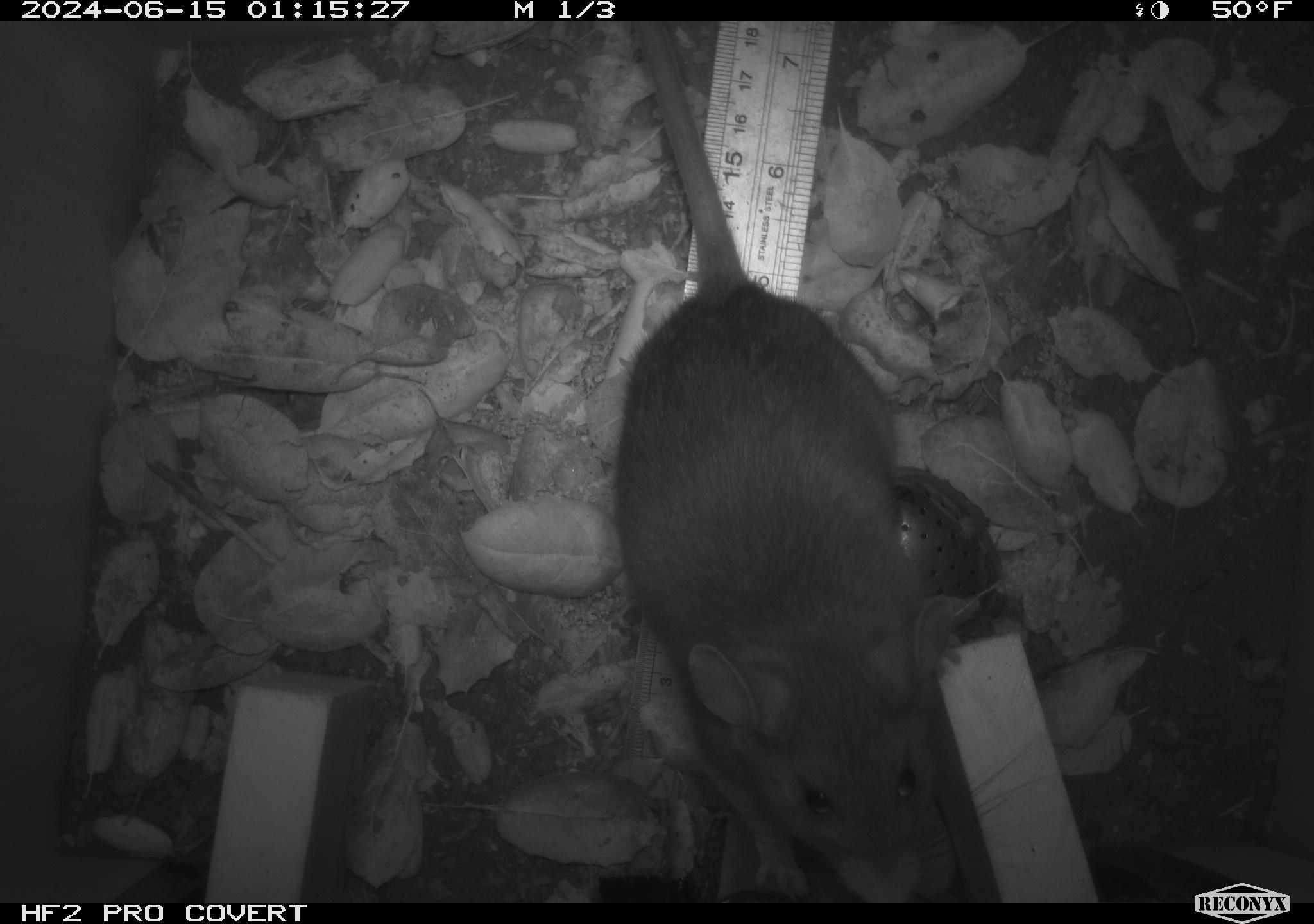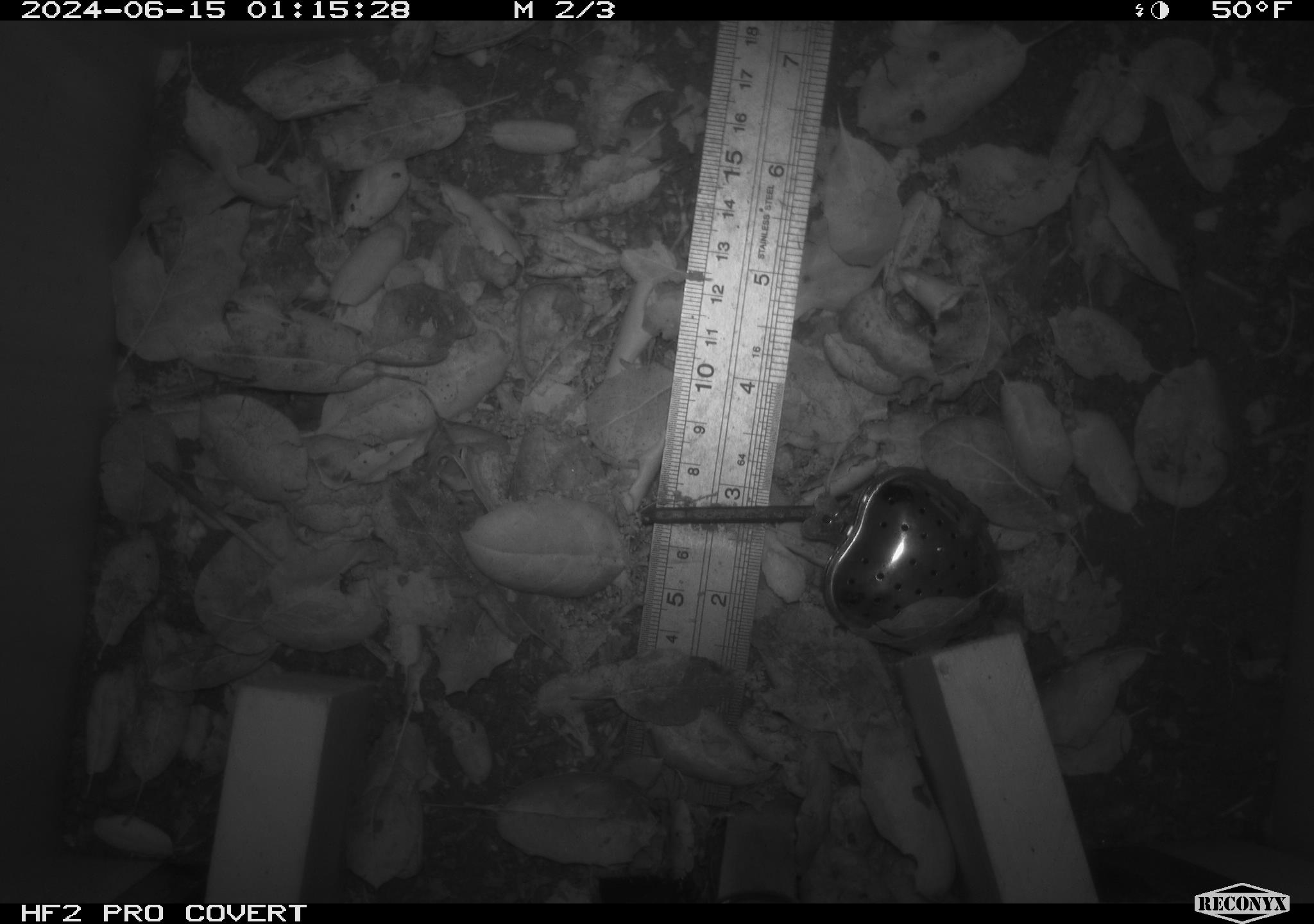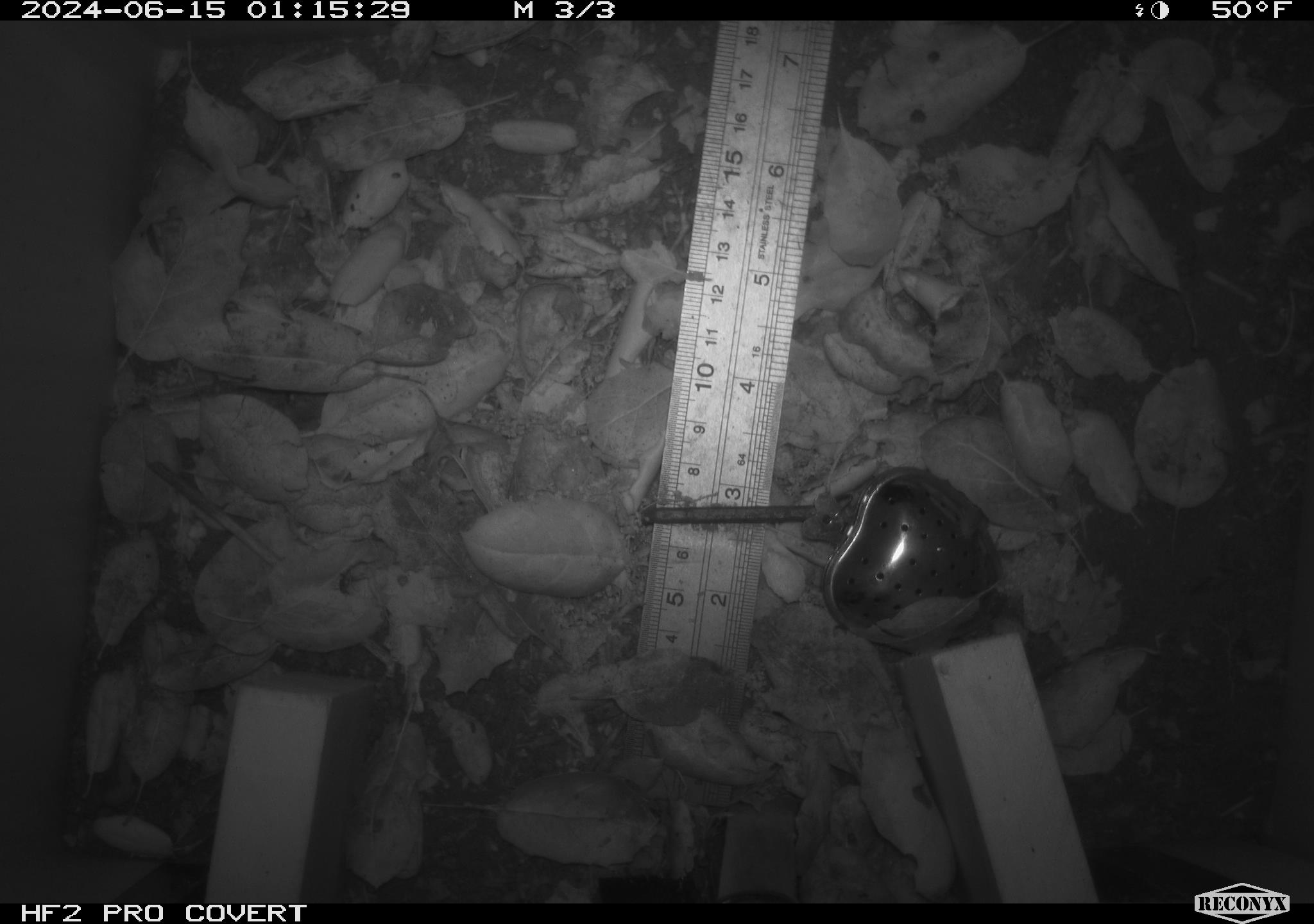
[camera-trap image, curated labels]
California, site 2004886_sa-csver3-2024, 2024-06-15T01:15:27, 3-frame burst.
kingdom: Animalia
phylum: Chordata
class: Mammalia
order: Rodentia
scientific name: Rodentia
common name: rodent